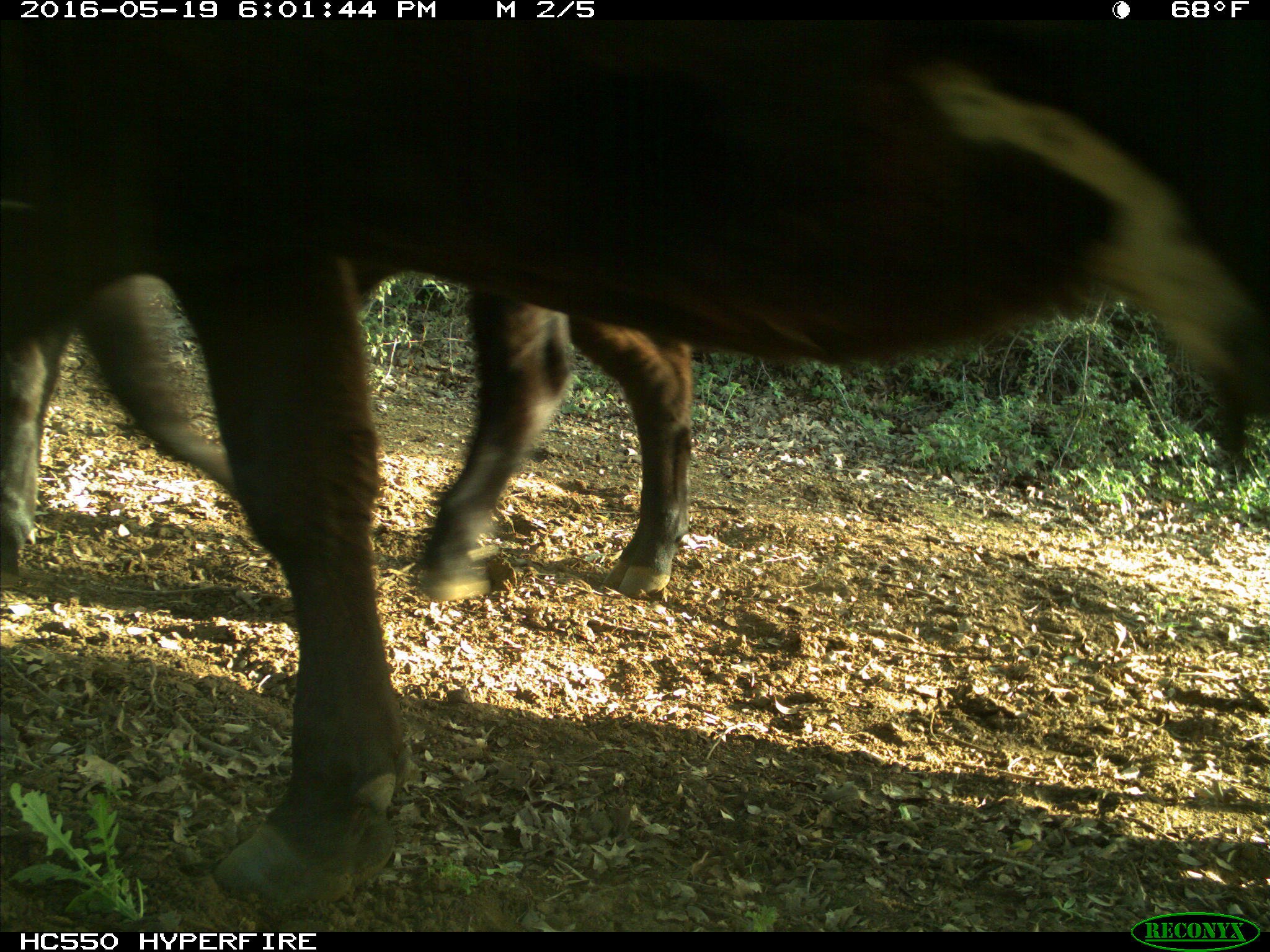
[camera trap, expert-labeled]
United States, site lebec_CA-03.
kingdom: Animalia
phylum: Chordata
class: Mammalia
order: Artiodactyla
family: Bovidae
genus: Bos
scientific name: Bos taurus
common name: domestic cow